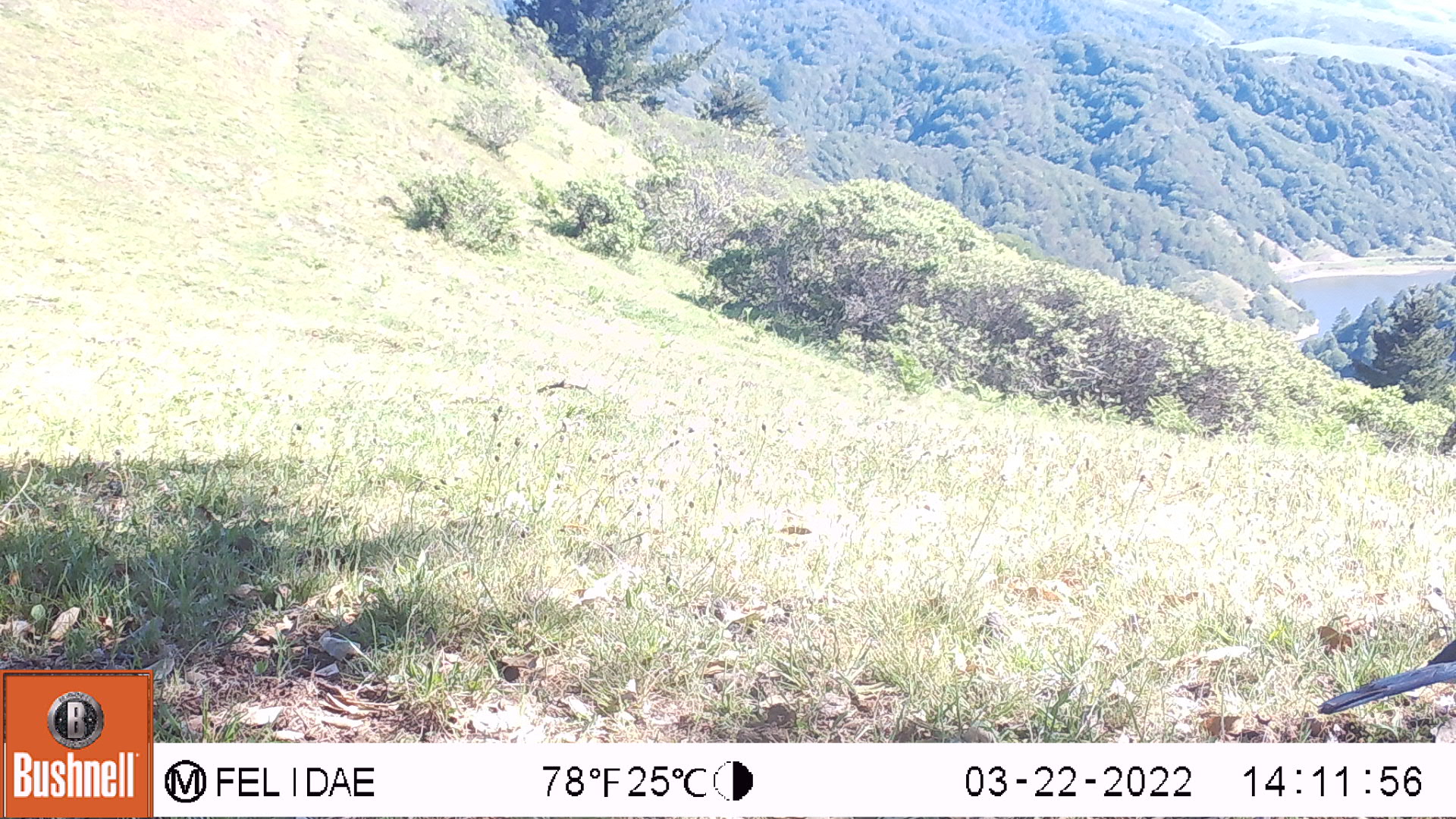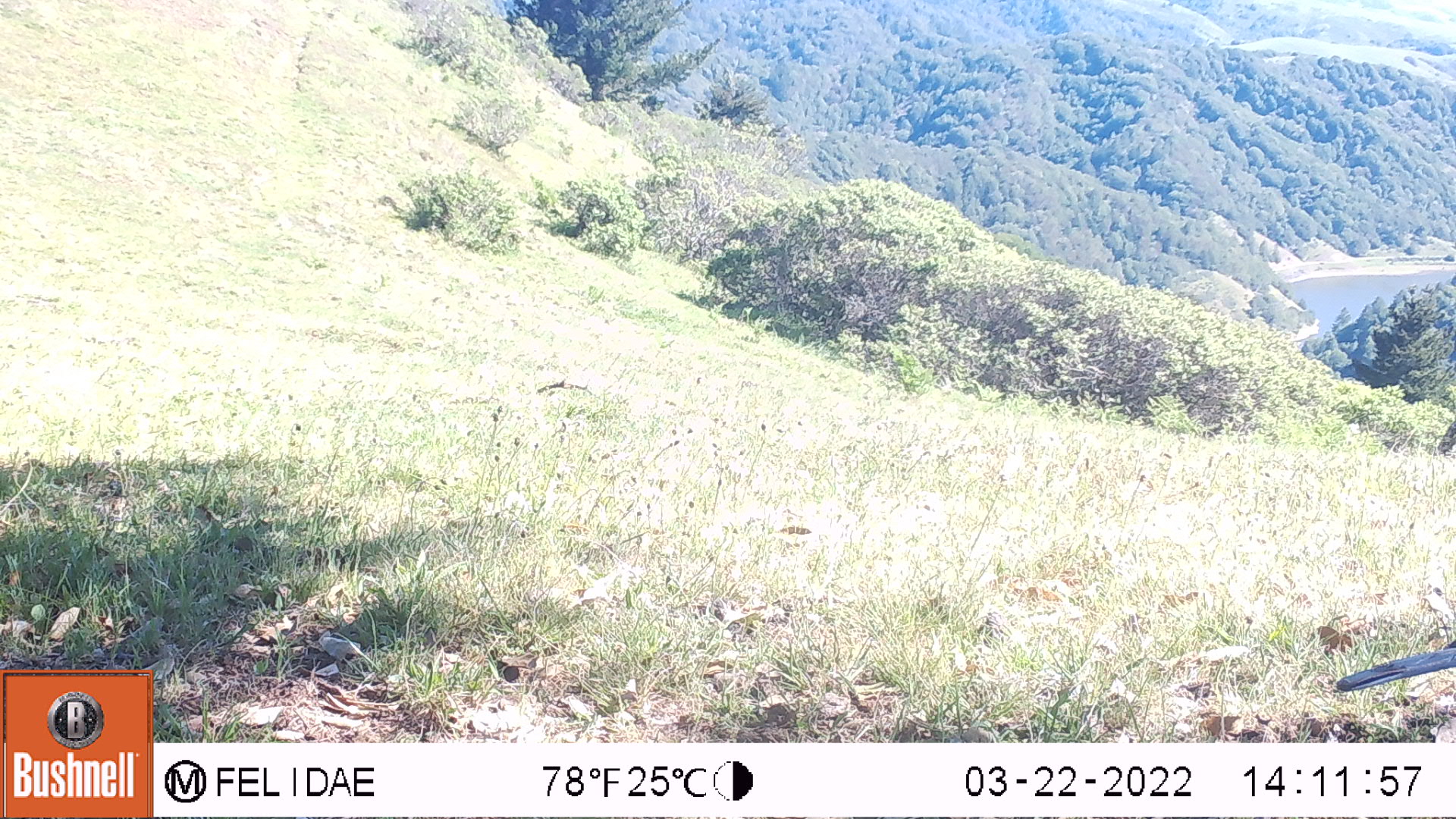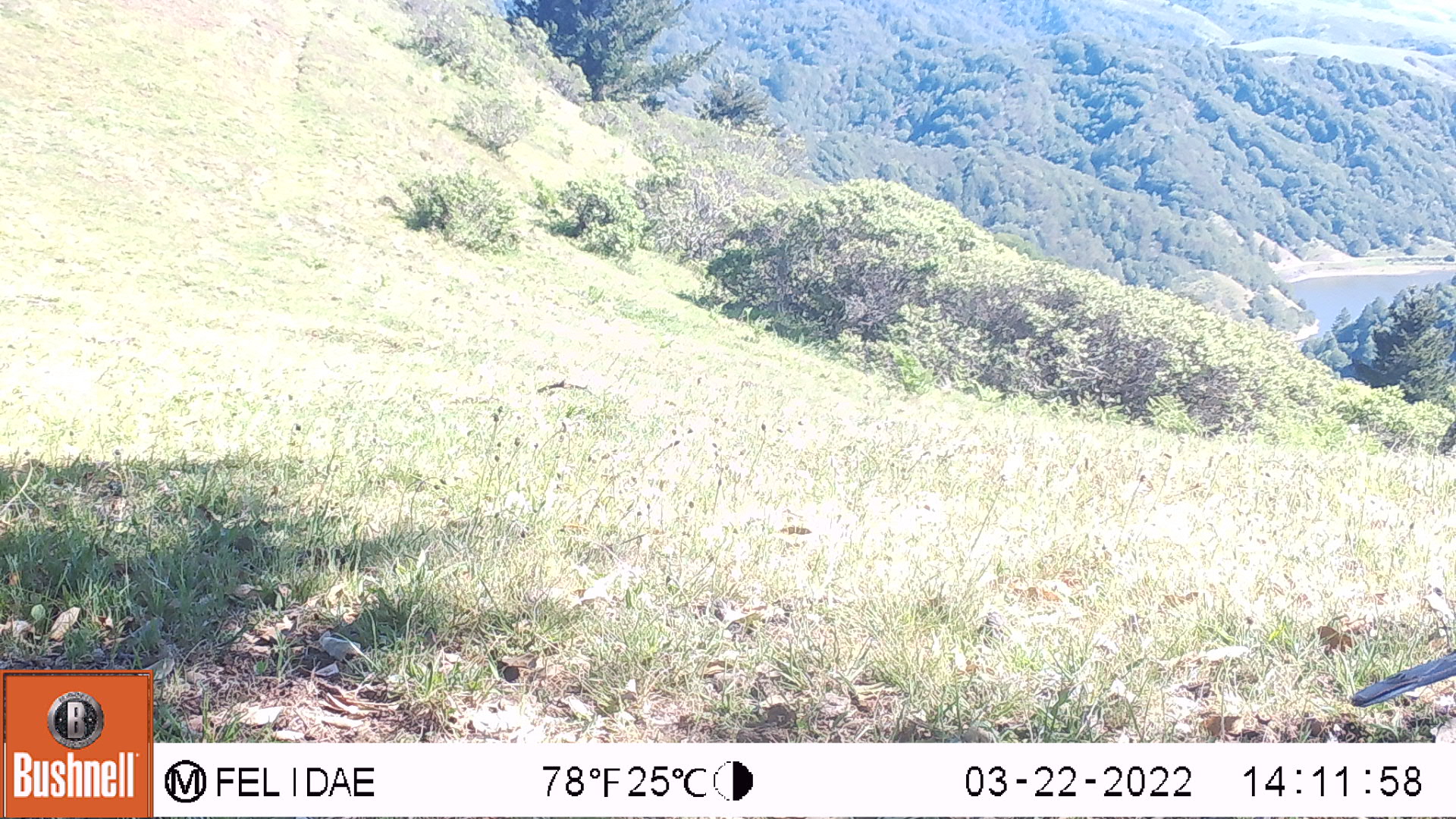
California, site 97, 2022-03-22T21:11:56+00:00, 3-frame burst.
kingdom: Animalia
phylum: Chordata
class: Aves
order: Passeriformes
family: Corvidae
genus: Aphelocoma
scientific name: Aphelocoma californica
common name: california scrub jay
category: western scrub-jay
Western scrub-jay (california scrub jay) (Aphelocoma californica).